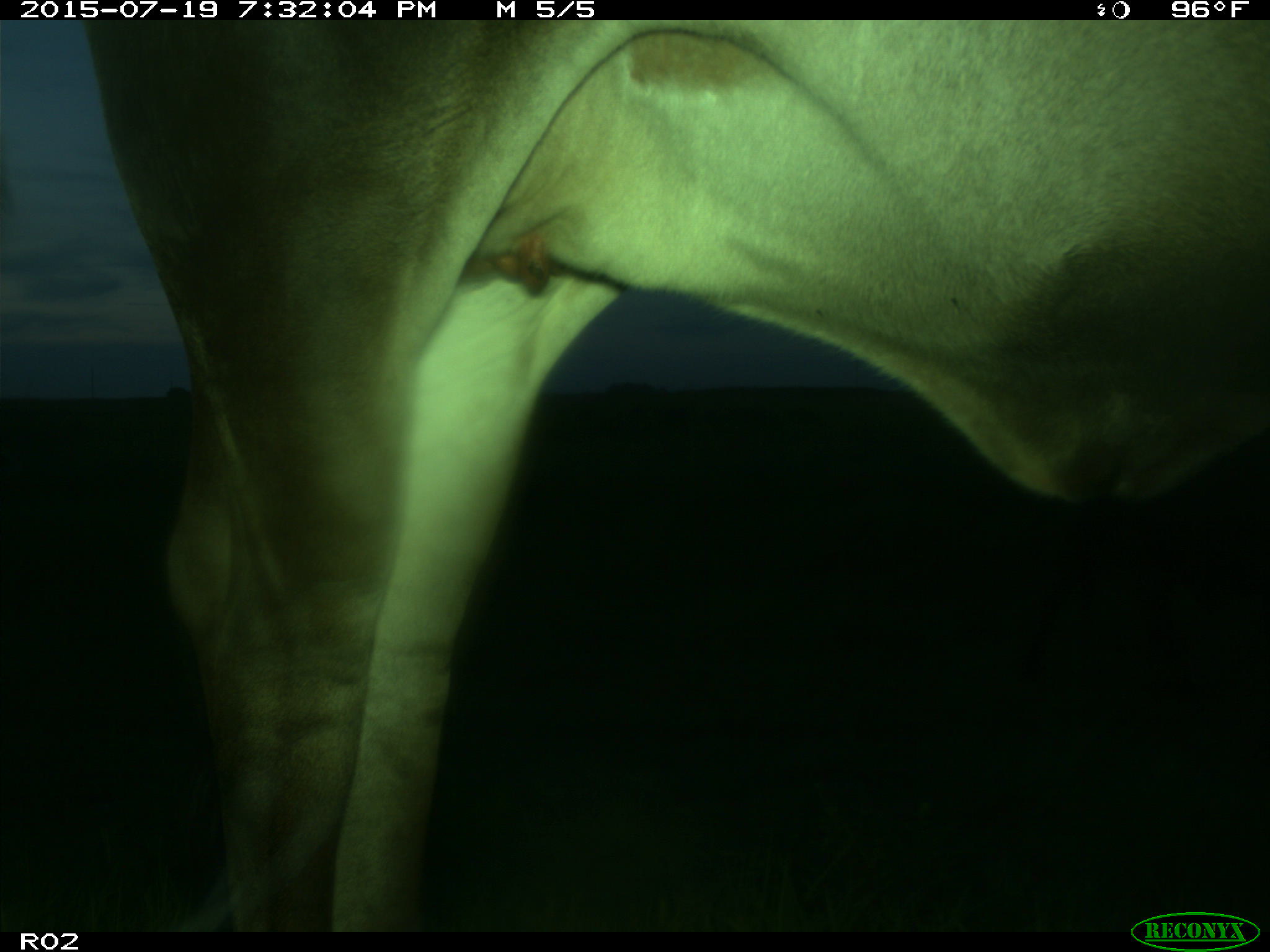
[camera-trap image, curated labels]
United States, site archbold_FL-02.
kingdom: Animalia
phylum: Chordata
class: Mammalia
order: Artiodactyla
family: Bovidae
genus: Bos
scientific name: Bos taurus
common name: domestic cow